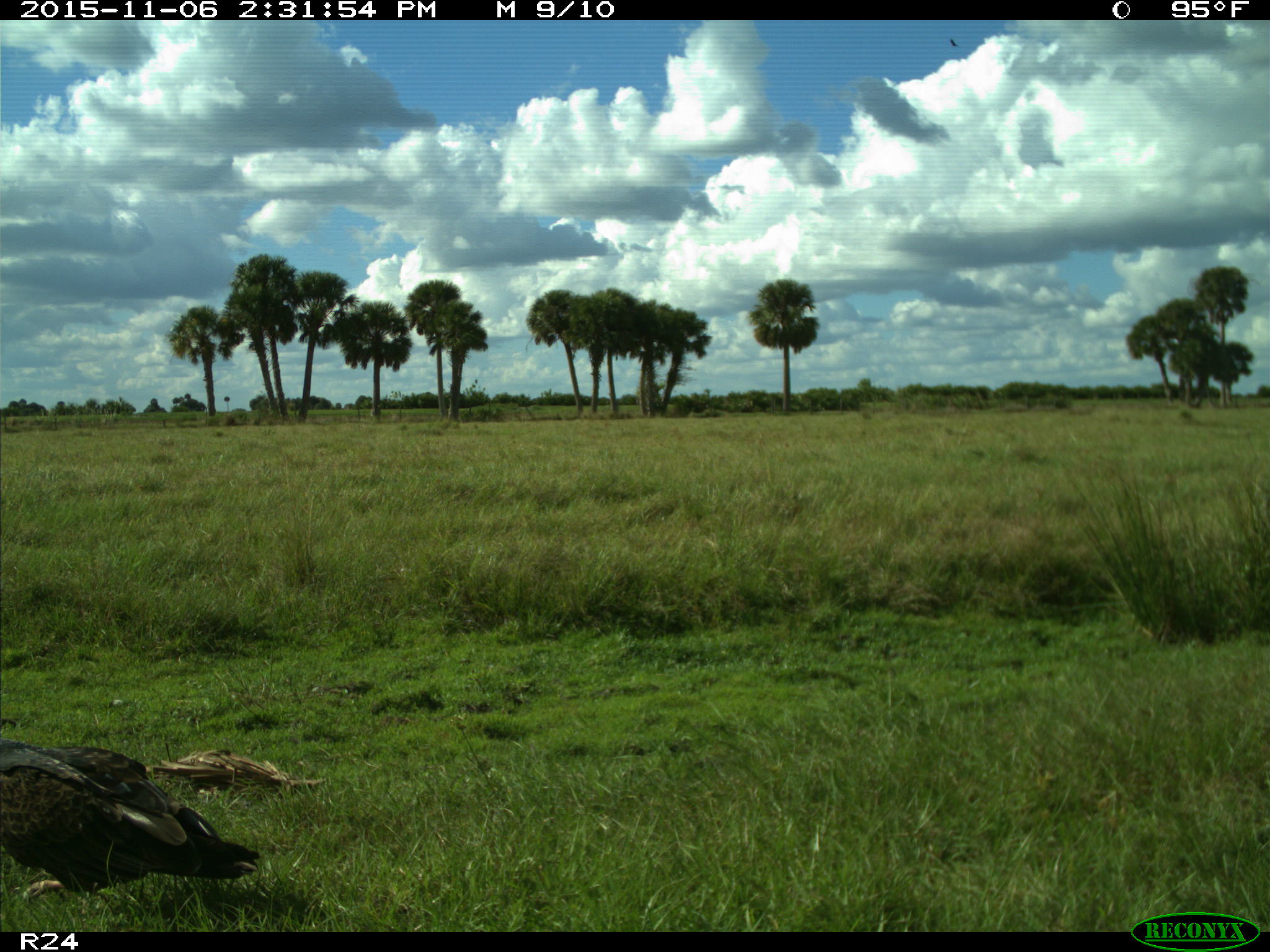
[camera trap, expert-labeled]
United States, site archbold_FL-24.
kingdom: Animalia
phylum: Chordata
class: Aves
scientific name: Aves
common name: birds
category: unidentified bird